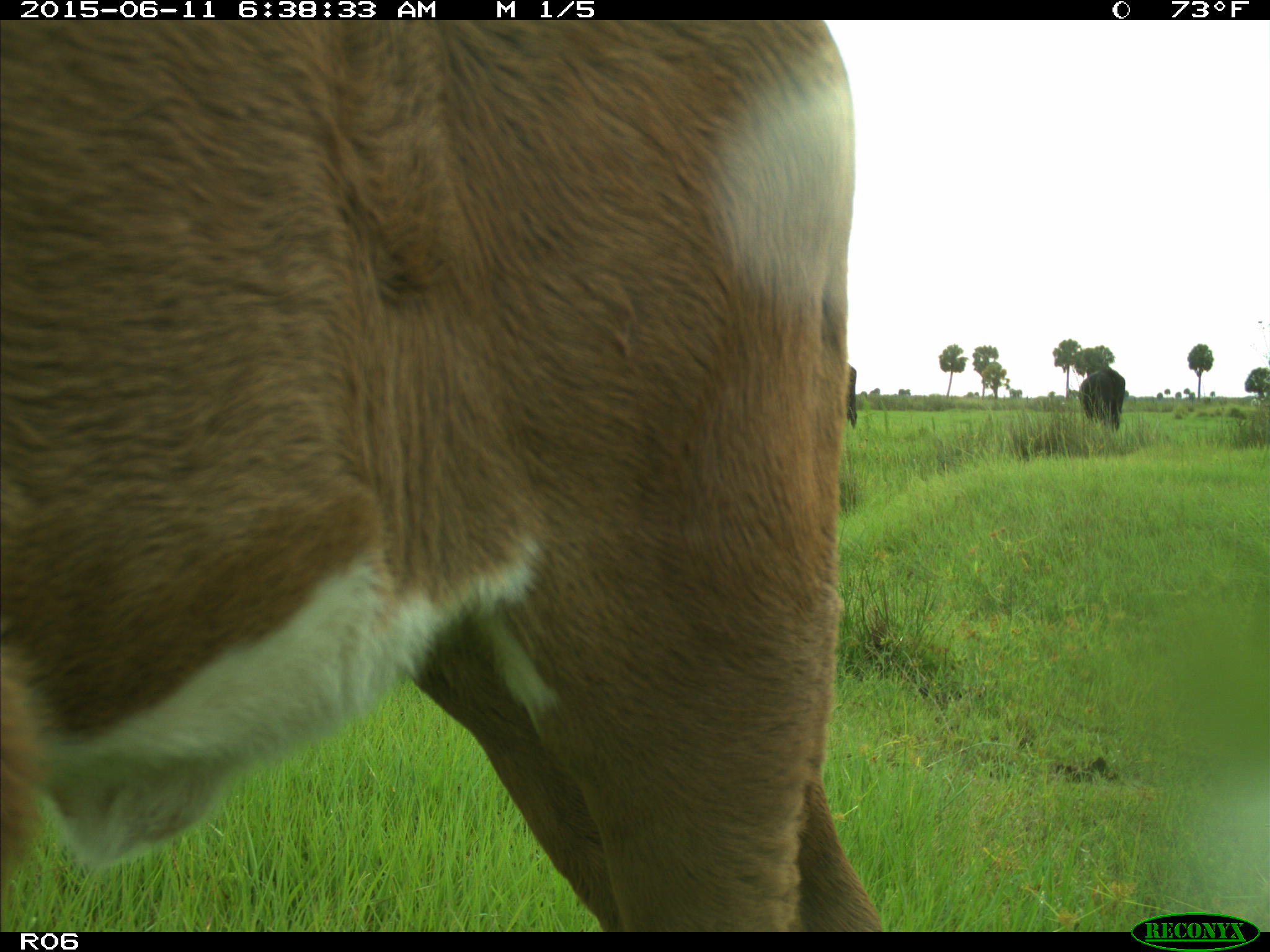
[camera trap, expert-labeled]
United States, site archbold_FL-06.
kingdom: Animalia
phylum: Chordata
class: Mammalia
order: Artiodactyla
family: Bovidae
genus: Bos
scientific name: Bos taurus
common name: domestic cow